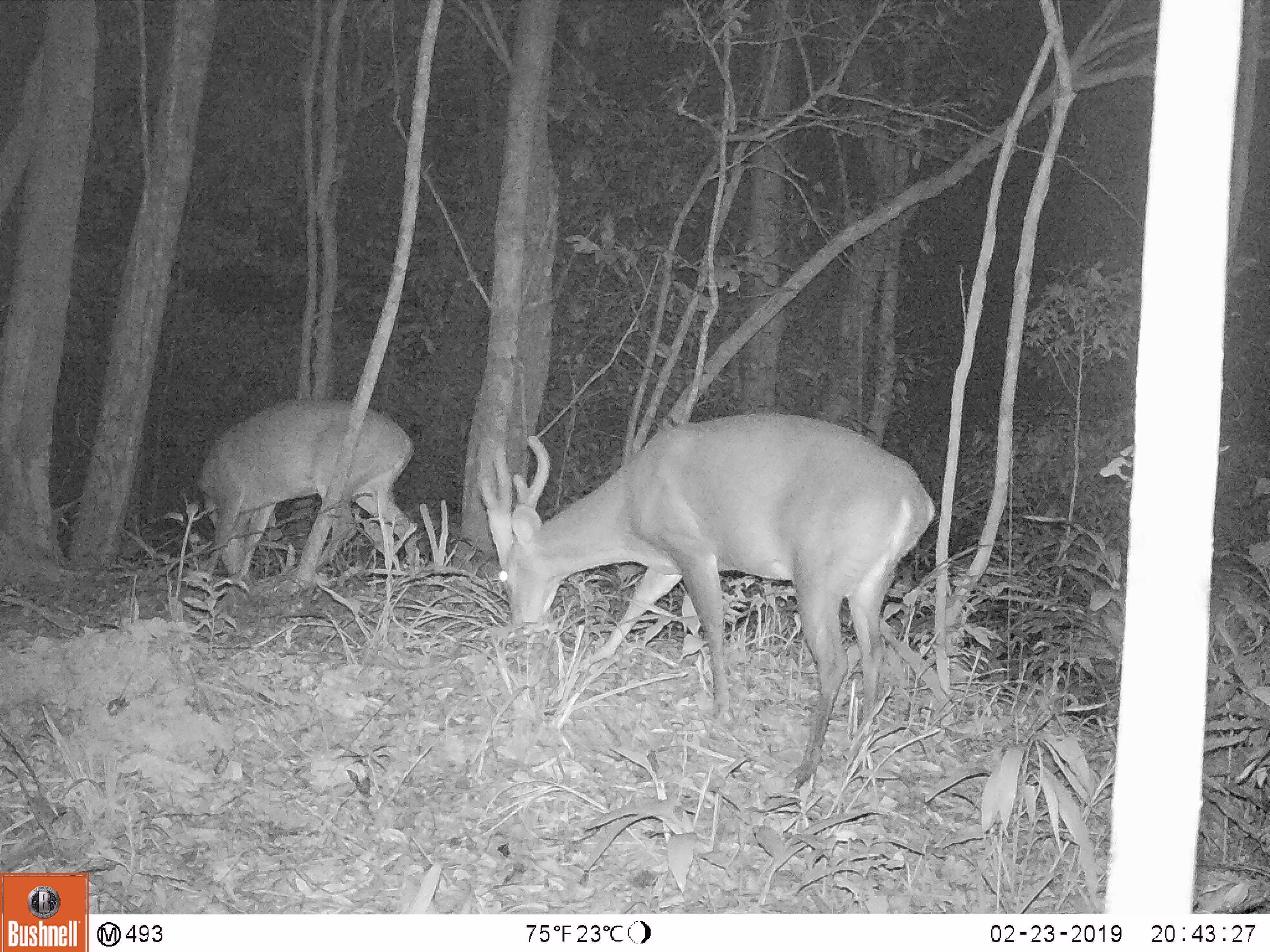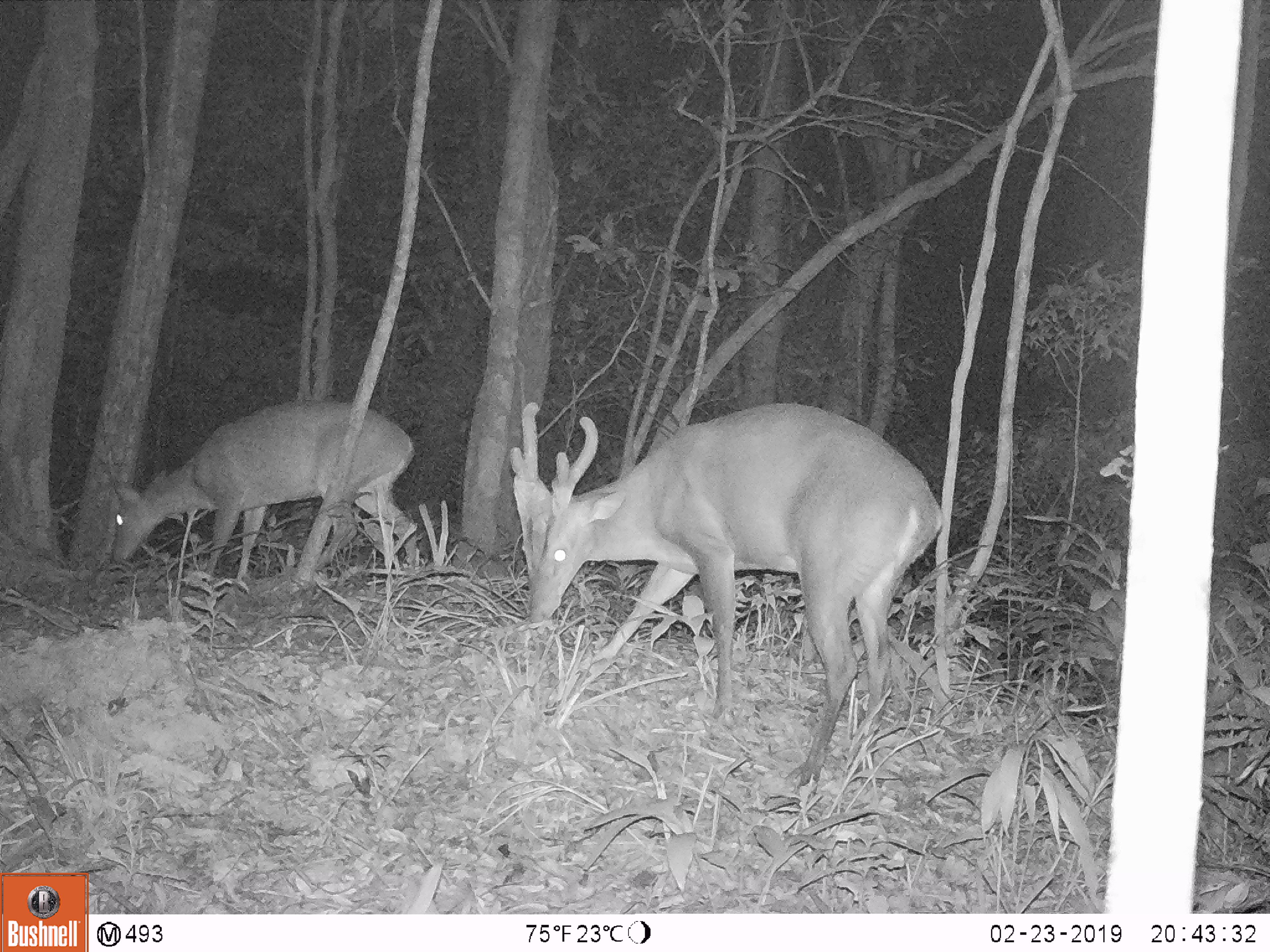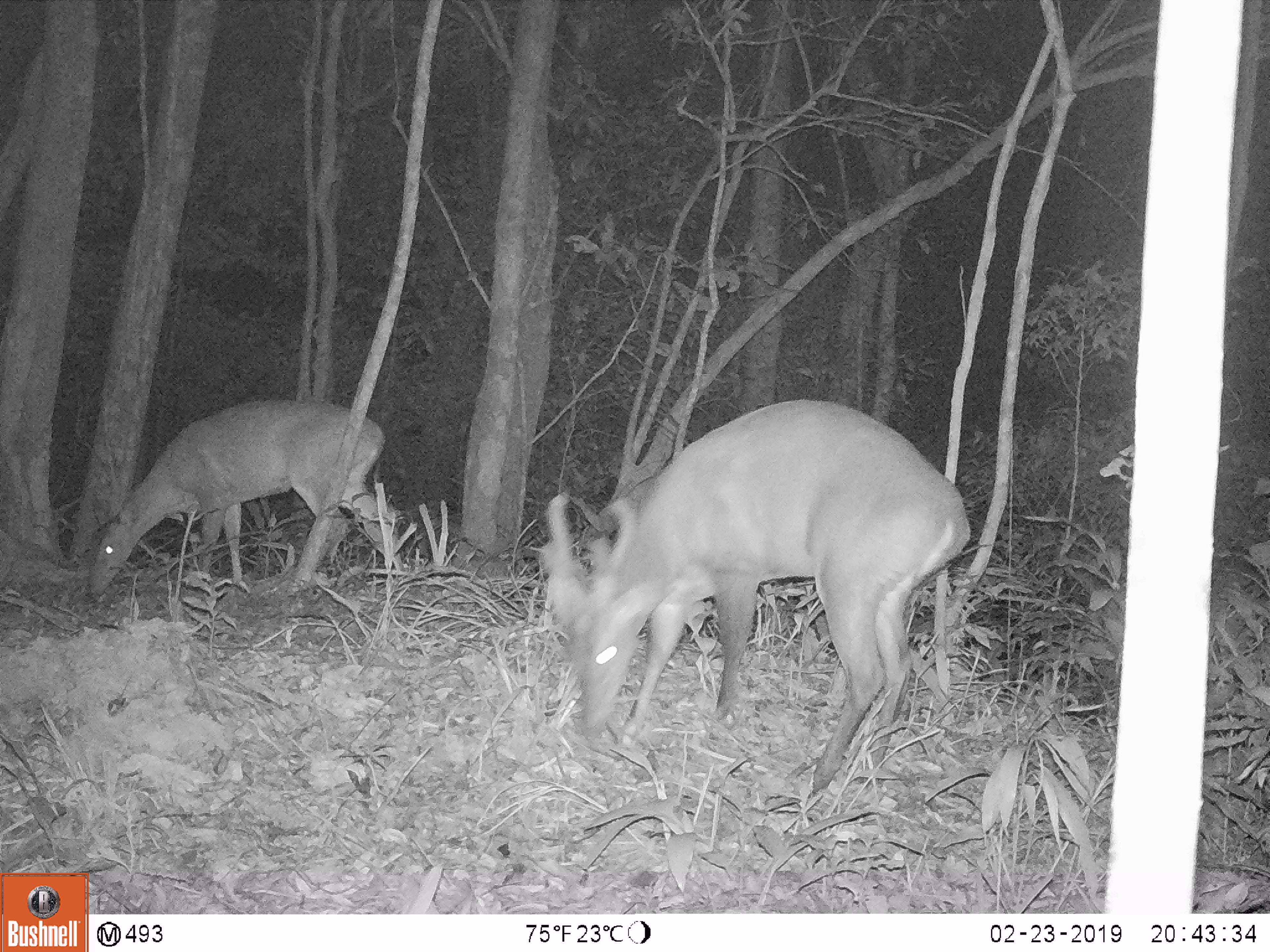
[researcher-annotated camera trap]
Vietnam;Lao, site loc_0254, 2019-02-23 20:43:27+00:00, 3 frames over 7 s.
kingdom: Animalia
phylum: Chordata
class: Mammalia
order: Artiodactyla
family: Cervidae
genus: Muntiacus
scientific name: Muntiacus vuquangensis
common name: large-antlered muntjac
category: large antlered muntjac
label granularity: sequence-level